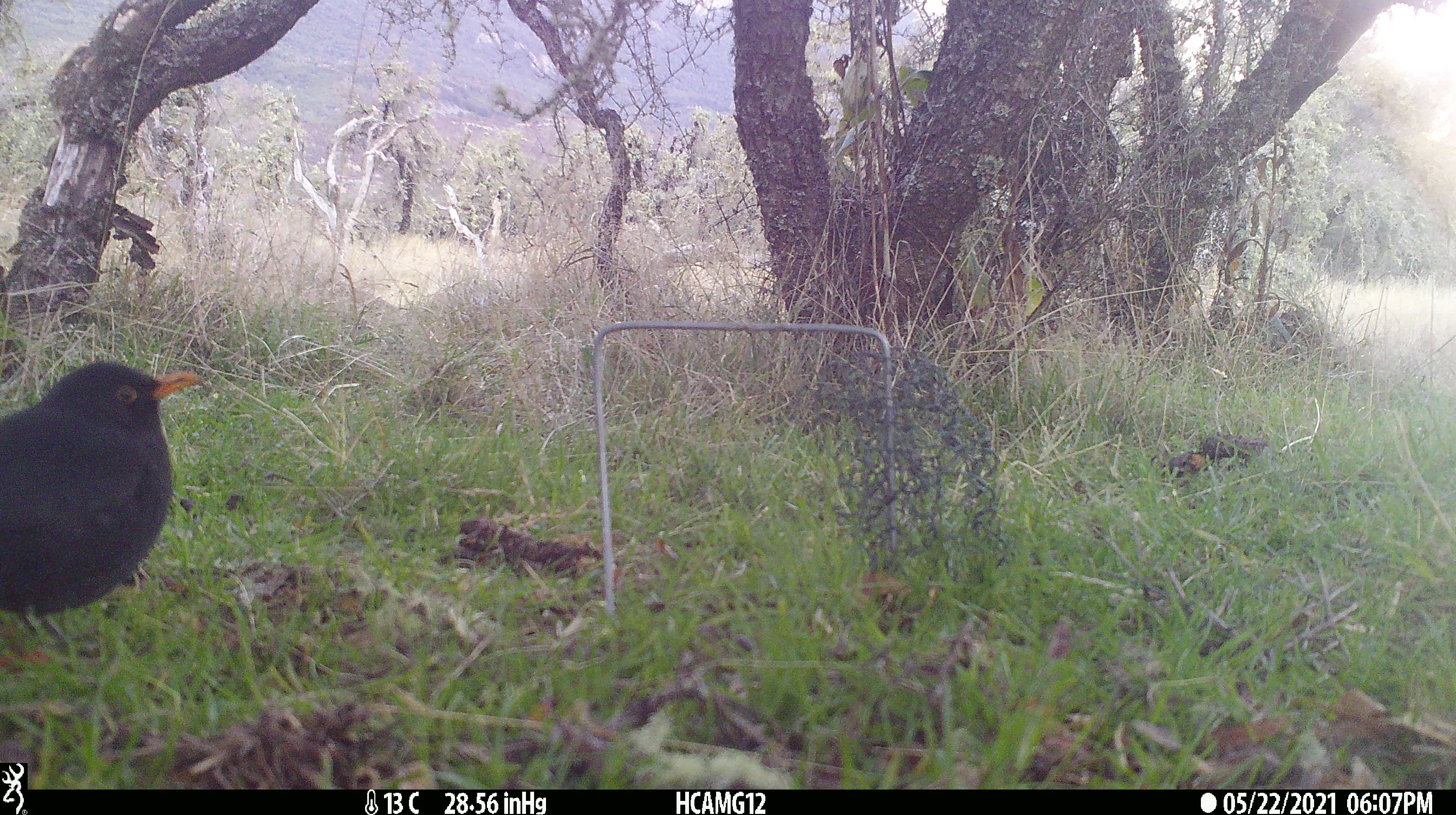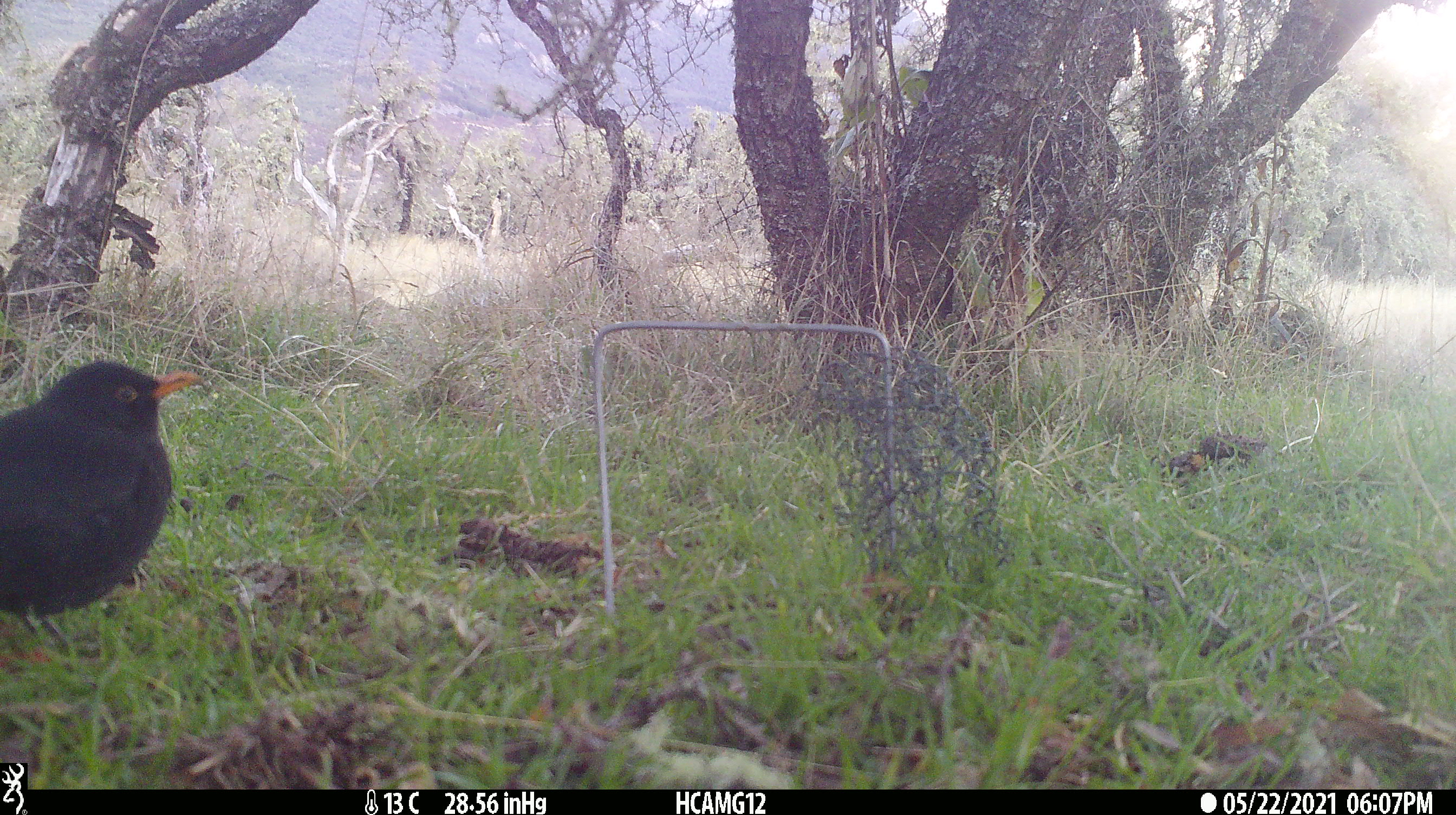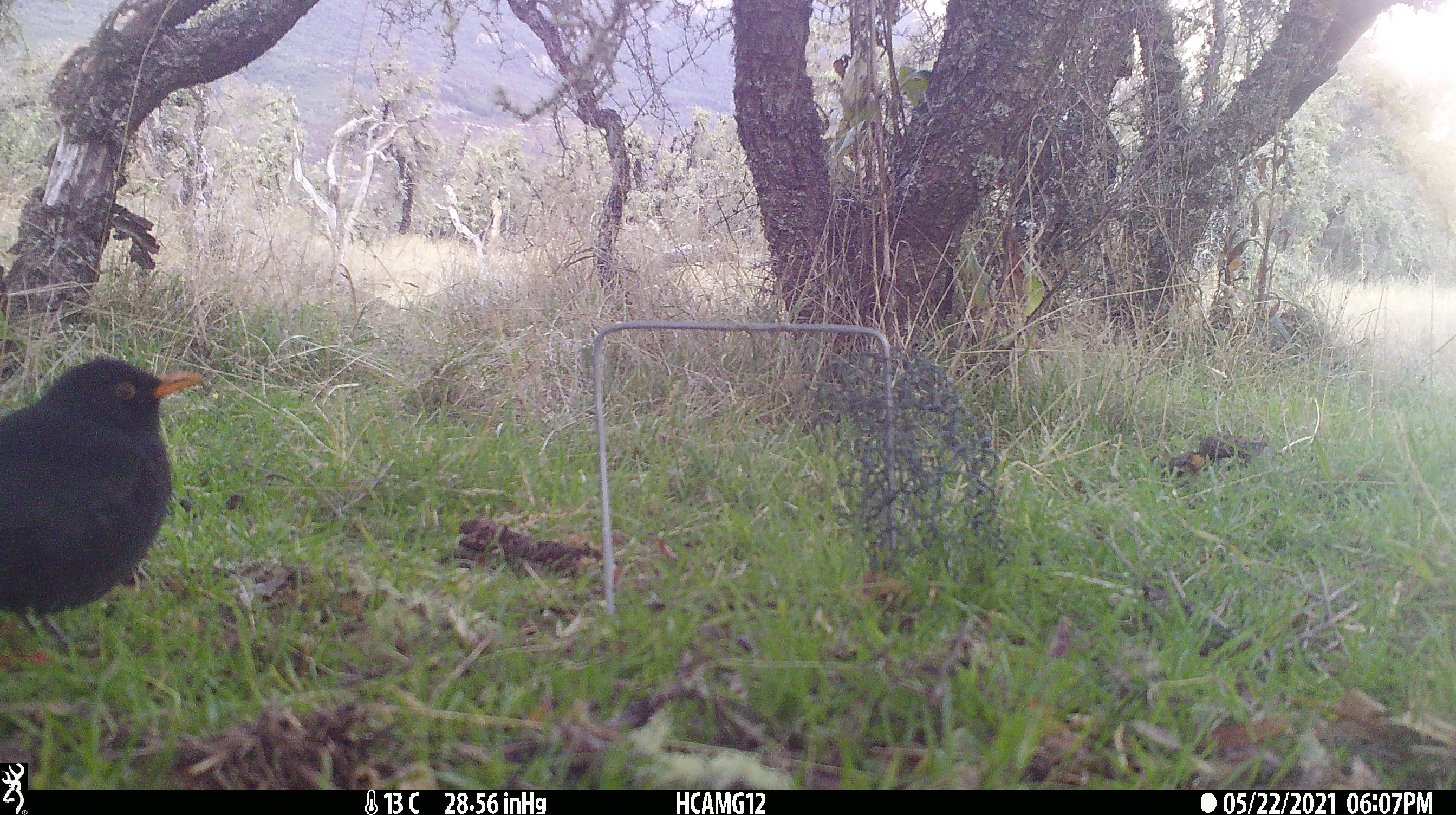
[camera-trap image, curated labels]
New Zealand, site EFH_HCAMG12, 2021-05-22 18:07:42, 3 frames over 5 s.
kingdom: Animalia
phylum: Chordata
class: Aves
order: Passeriformes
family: Turdidae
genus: Turdus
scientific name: Turdus merula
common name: eurasian blackbird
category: blackbird